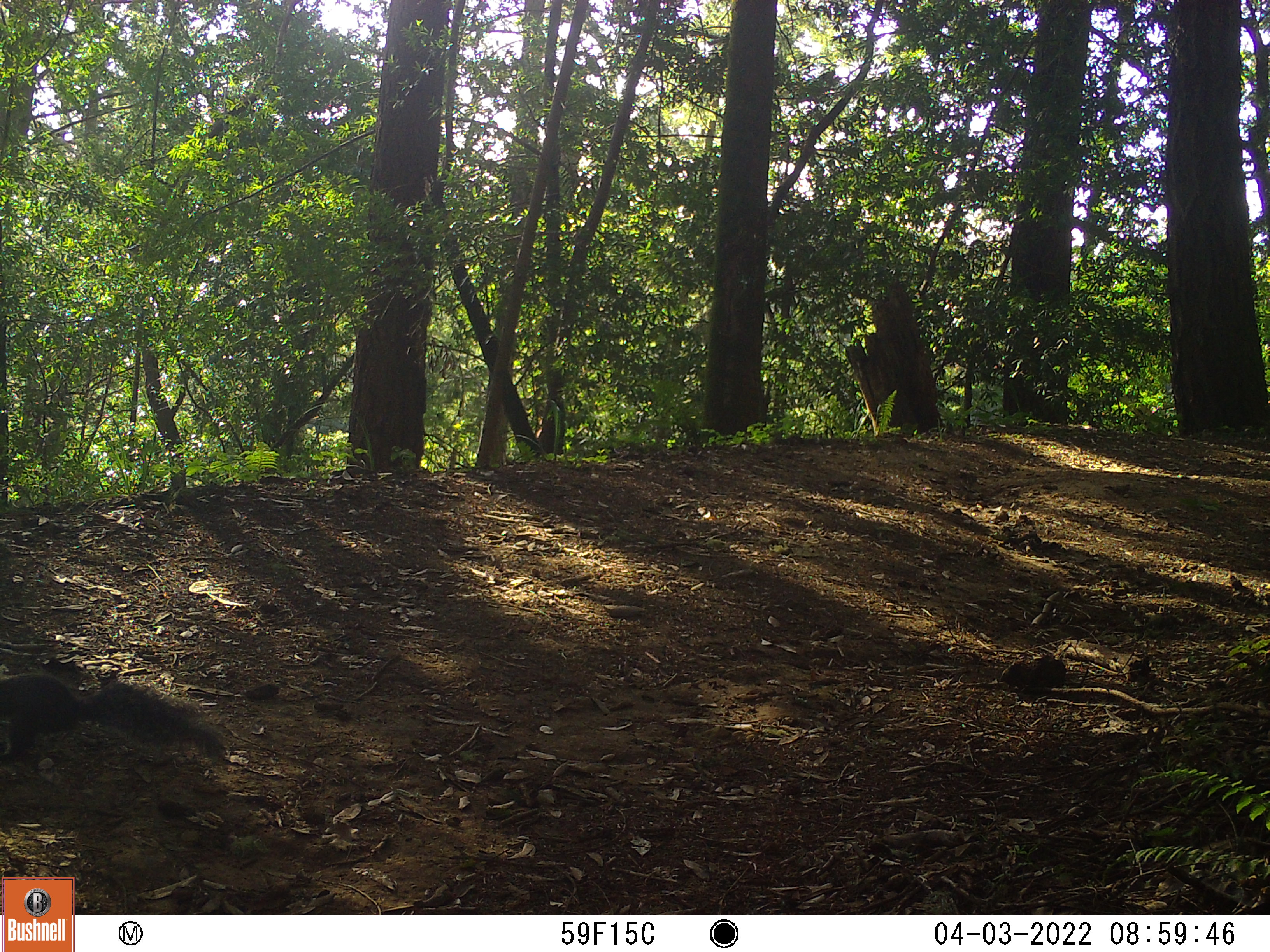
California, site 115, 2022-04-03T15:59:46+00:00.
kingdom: Animalia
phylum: Chordata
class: Mammalia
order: Rodentia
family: Sciuridae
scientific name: Sciuridae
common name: squirrel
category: unknown squirrel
Unknown squirrel (squirrel) (Sciuridae).